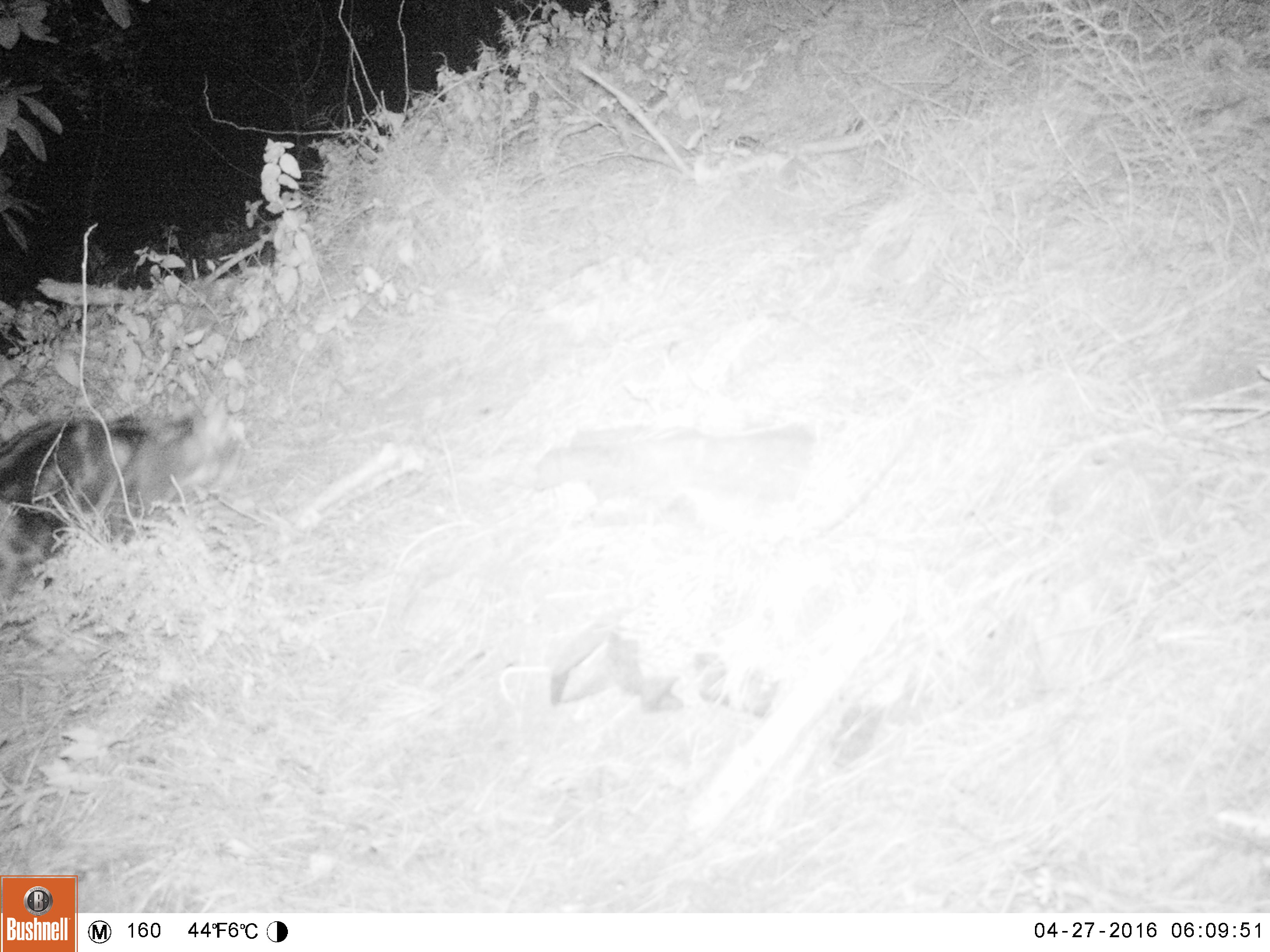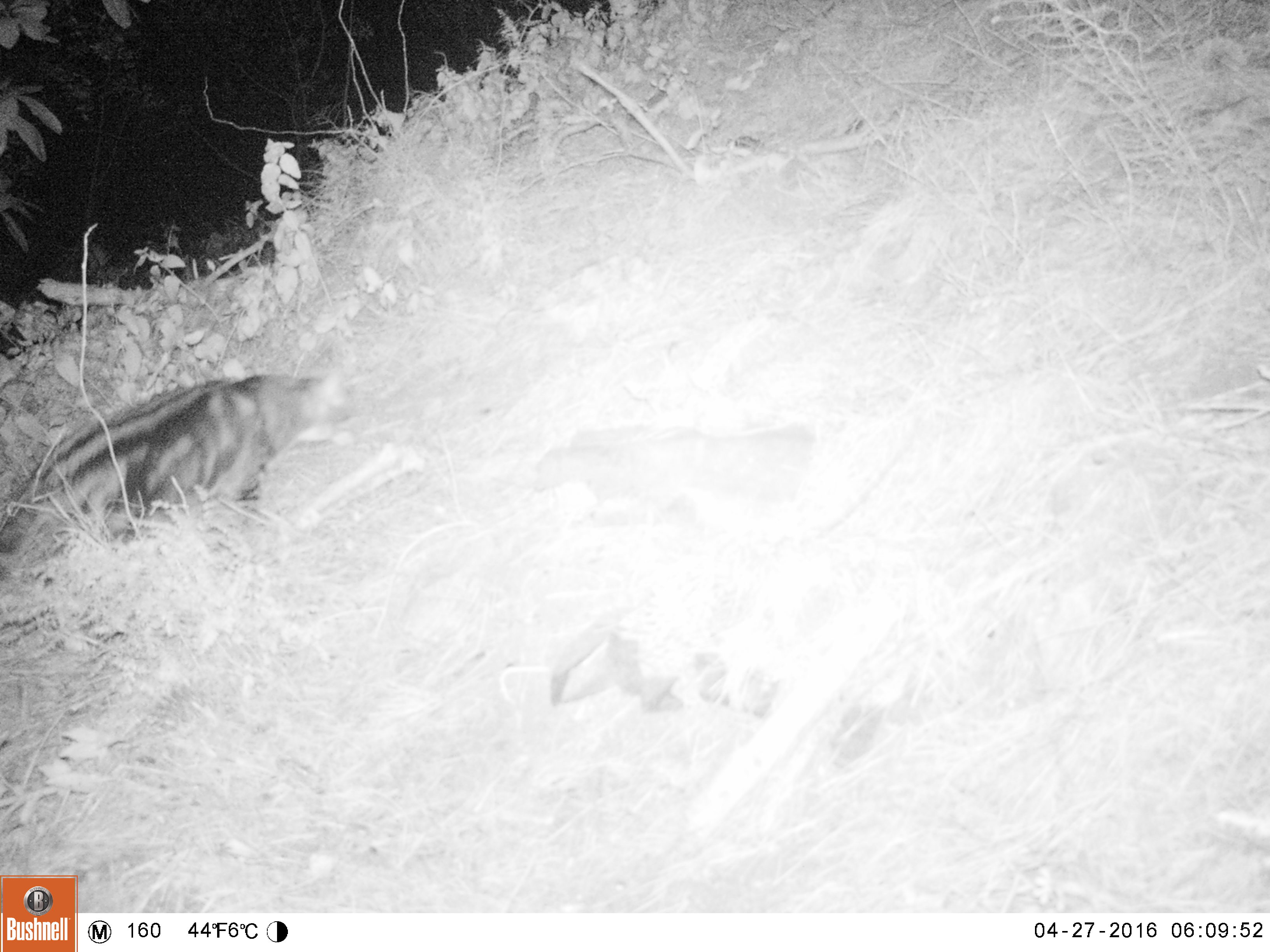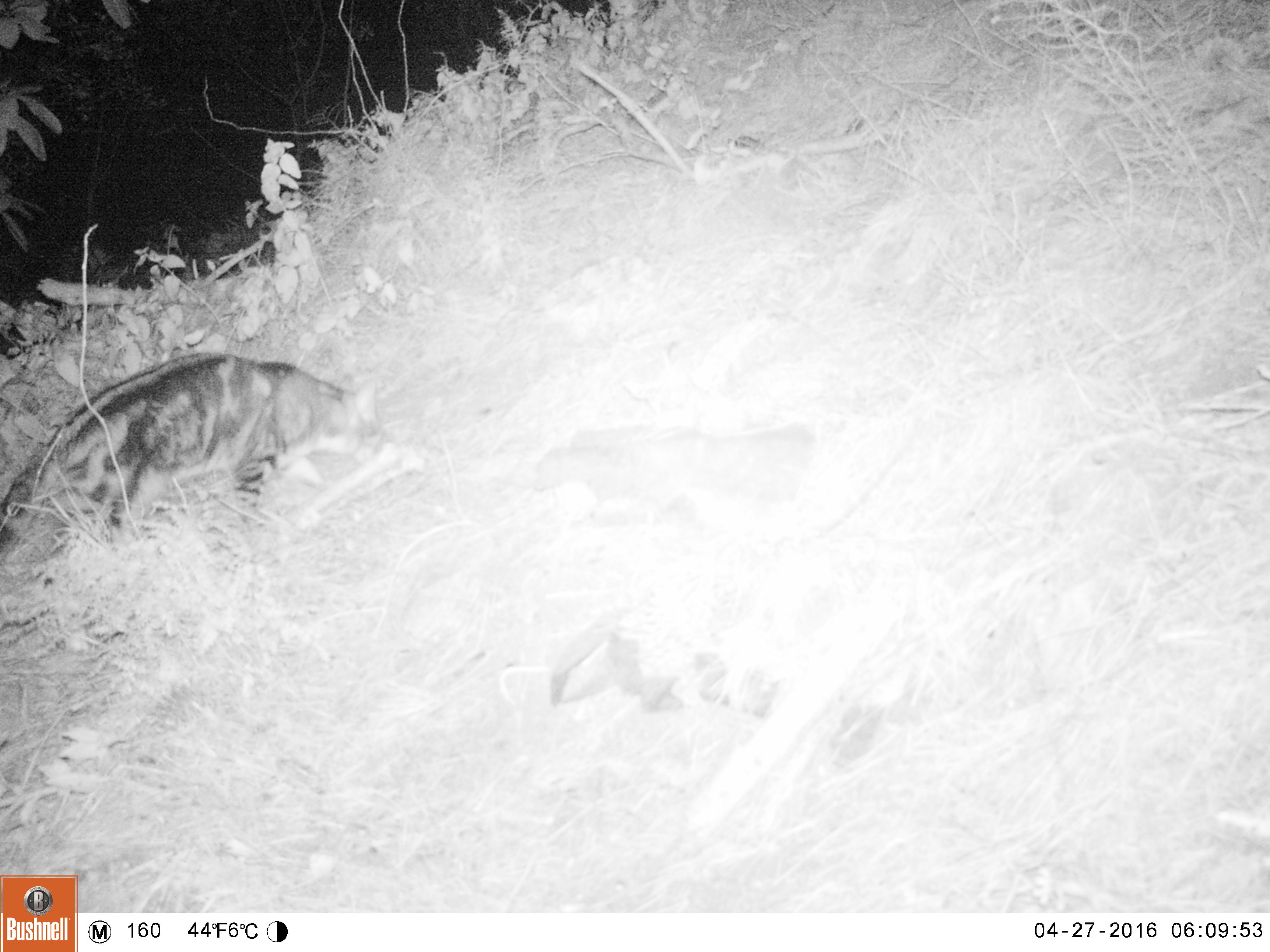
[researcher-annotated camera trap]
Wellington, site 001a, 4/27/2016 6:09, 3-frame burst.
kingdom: Animalia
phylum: Chordata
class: Mammalia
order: Carnivora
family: Felidae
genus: Felis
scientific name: Felis catus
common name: cat